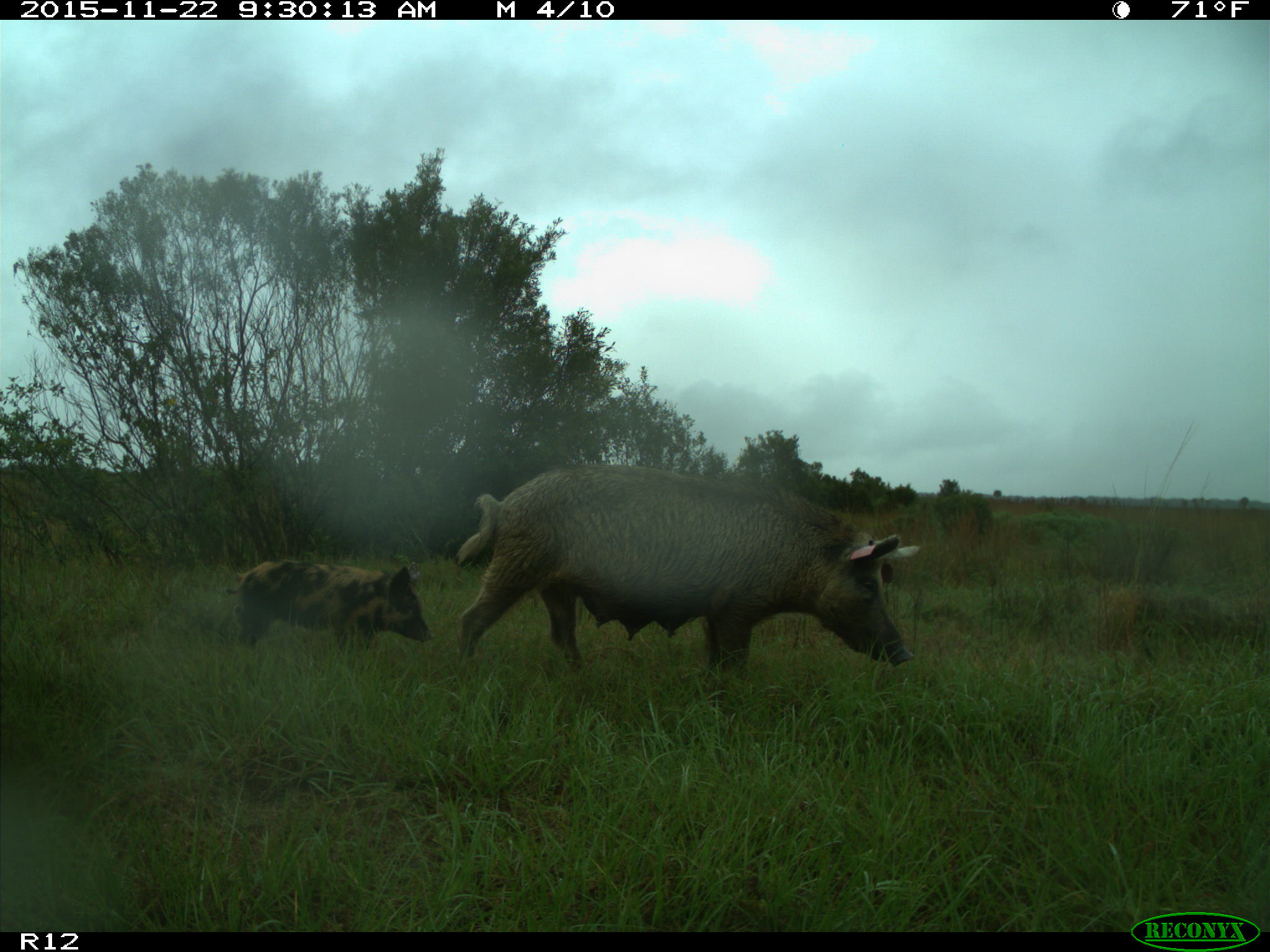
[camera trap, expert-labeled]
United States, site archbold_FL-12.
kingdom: Animalia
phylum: Chordata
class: Mammalia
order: Artiodactyla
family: Suidae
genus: Sus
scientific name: Sus scrofa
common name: wild boar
Sus scrofa (wild boar).